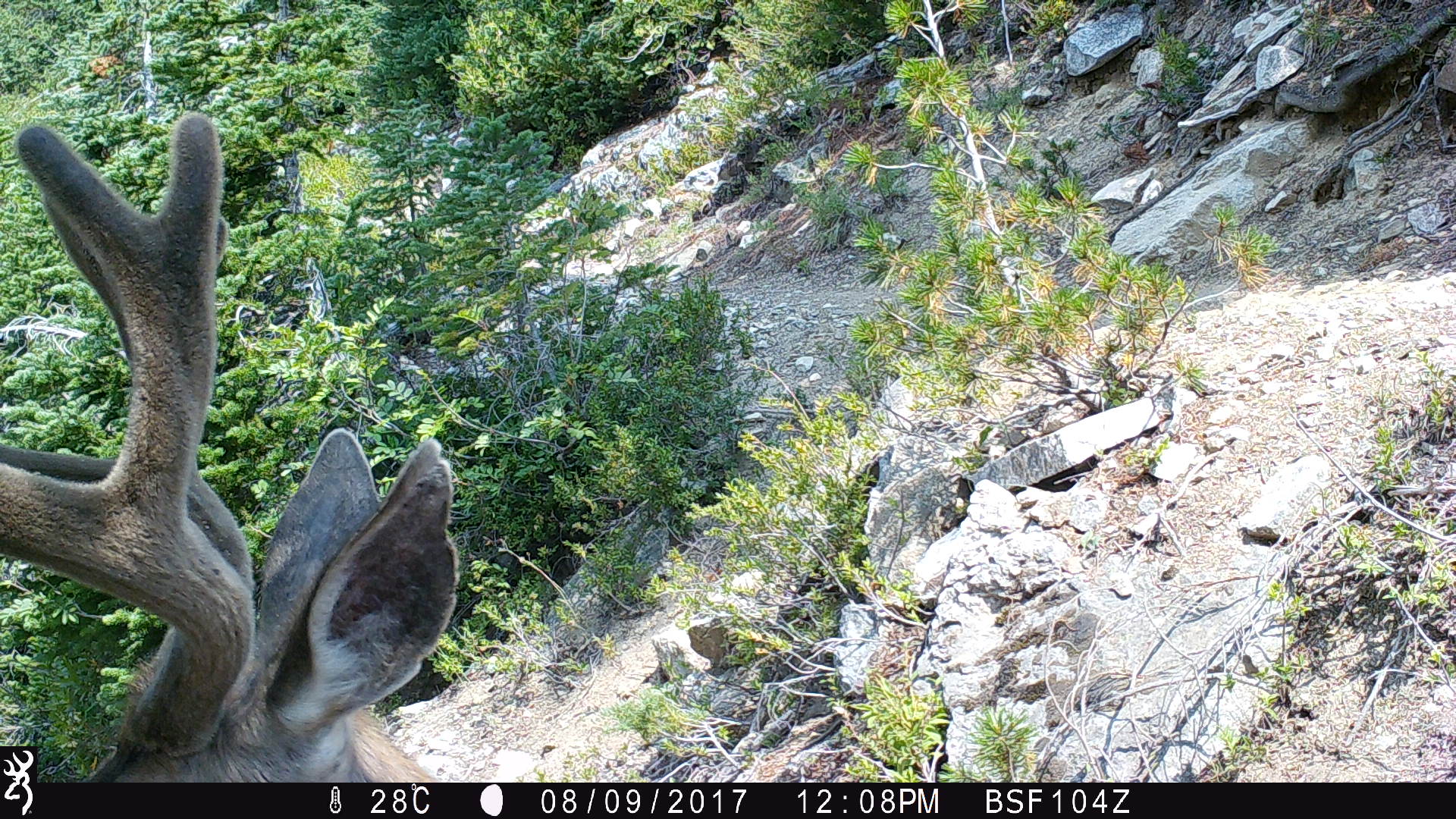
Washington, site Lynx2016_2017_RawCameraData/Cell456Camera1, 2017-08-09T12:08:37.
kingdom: Animalia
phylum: Chordata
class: Mammalia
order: Artiodactyla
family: Cervidae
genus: Odocoileus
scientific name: Odocoileus hemionus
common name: mule deer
Odocoileus hemionus (mule deer). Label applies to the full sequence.